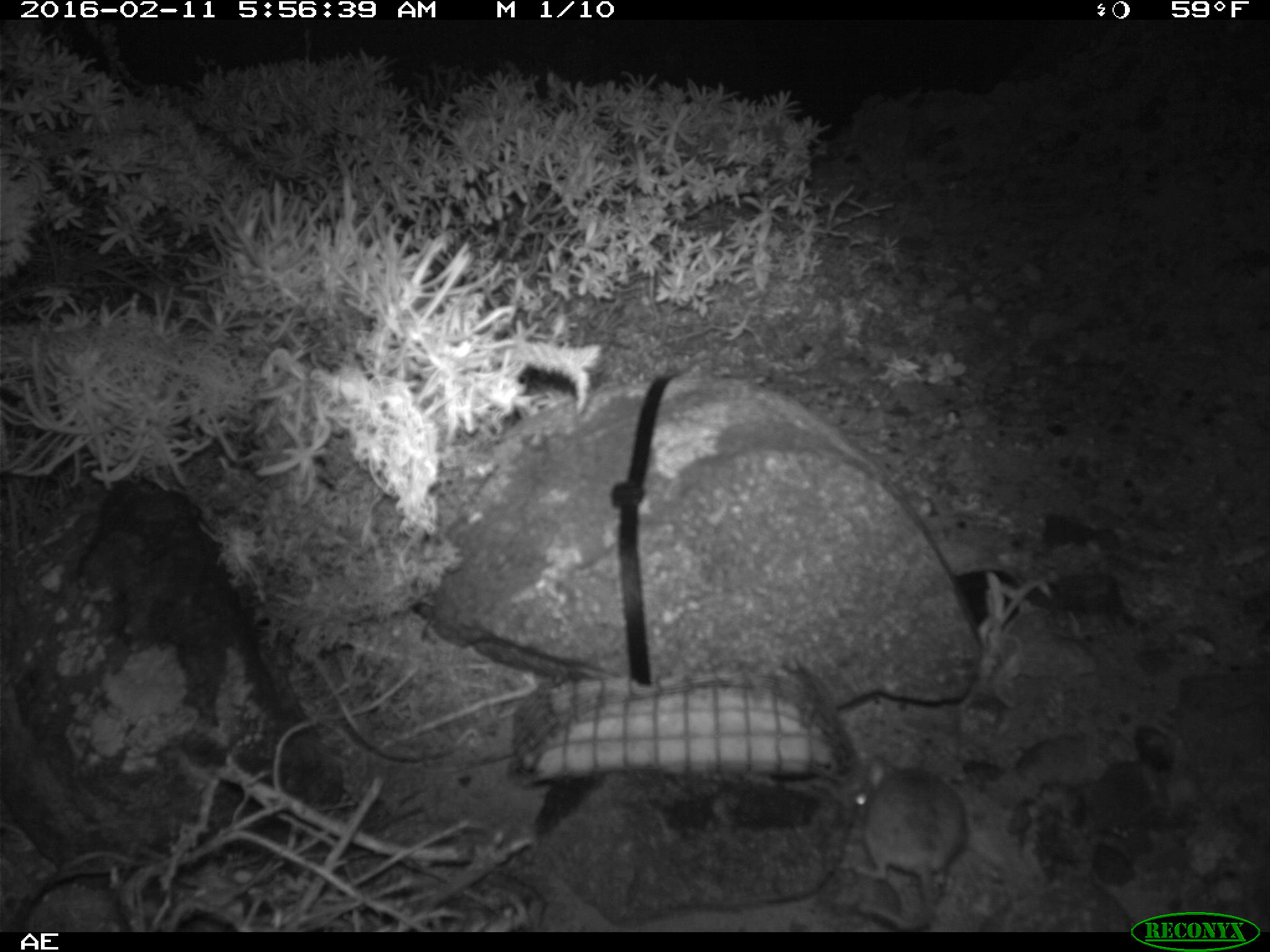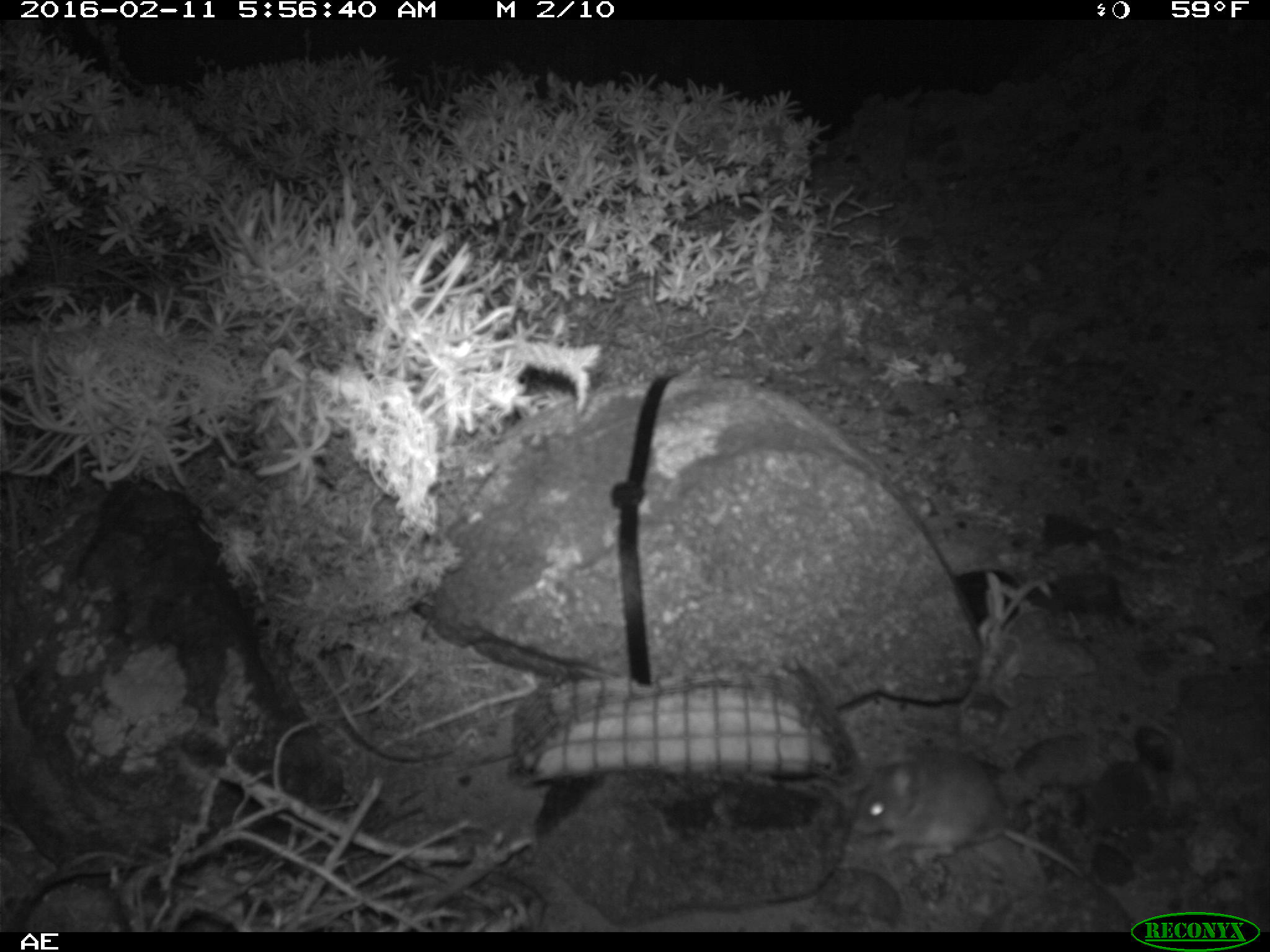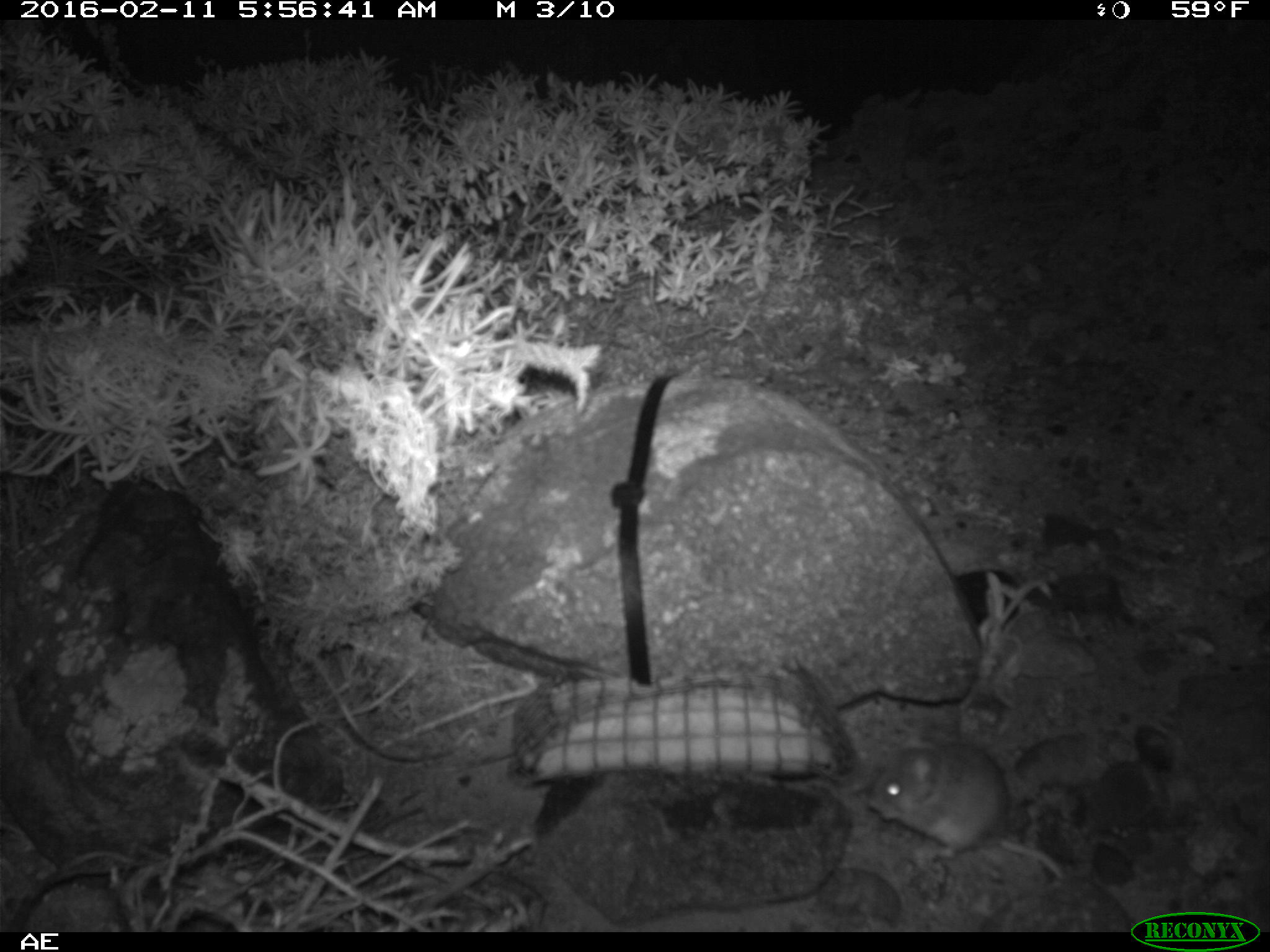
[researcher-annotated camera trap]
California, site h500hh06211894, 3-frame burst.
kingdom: Animalia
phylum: Chordata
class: Mammalia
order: Rodentia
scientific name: Rodentia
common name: rodent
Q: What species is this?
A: Rodent (Rodentia).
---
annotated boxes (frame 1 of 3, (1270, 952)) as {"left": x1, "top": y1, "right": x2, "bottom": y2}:
rodent: {"left": 844, "top": 748, "right": 966, "bottom": 931}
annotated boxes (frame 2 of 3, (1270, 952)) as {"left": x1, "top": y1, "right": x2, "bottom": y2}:
rodent: {"left": 854, "top": 749, "right": 1091, "bottom": 883}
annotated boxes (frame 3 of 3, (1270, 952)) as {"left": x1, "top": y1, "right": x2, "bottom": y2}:
rodent: {"left": 864, "top": 740, "right": 1060, "bottom": 879}